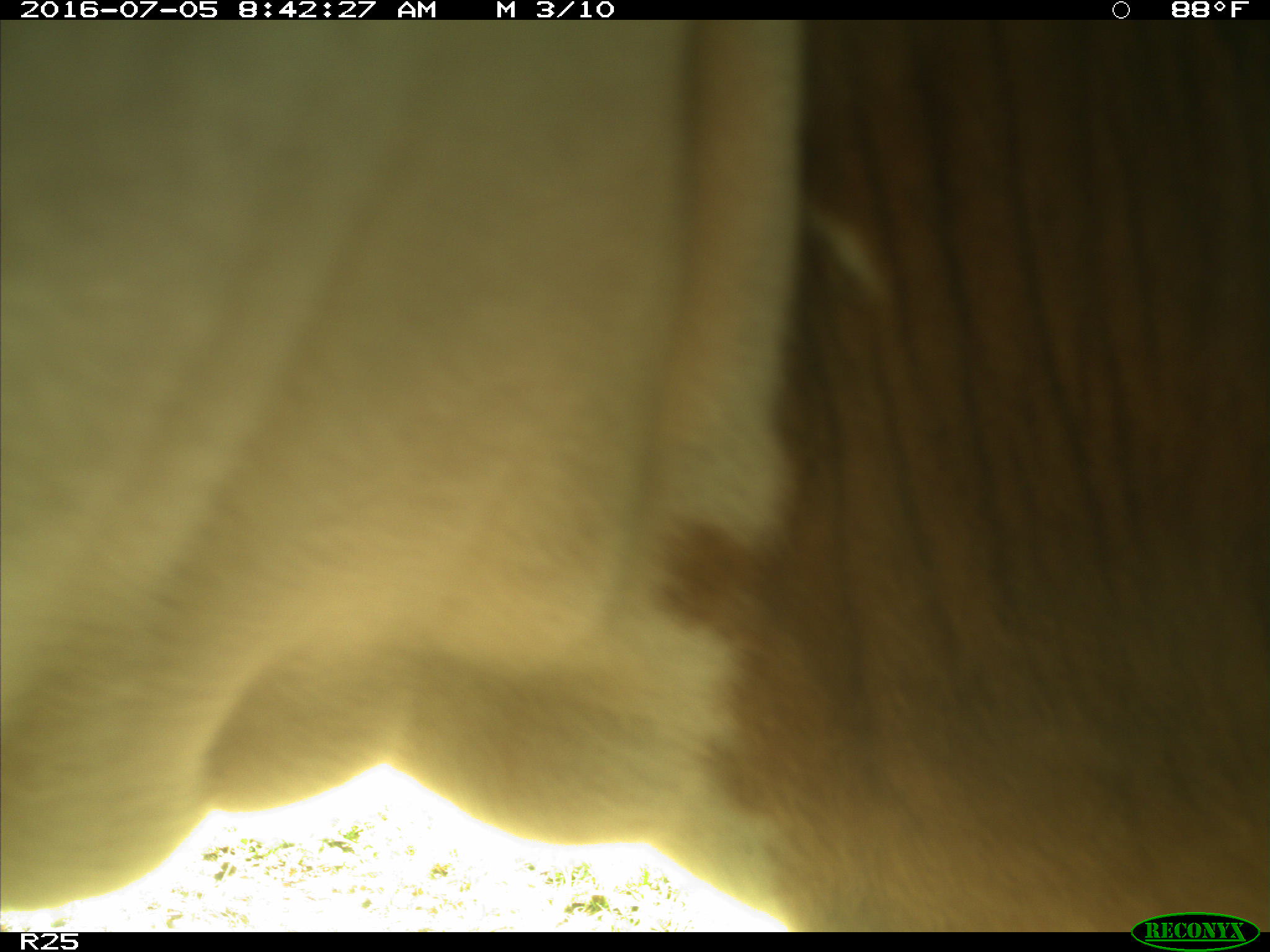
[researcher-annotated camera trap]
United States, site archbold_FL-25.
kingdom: Animalia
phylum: Chordata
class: Mammalia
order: Artiodactyla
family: Bovidae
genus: Bos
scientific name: Bos taurus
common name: domestic cow